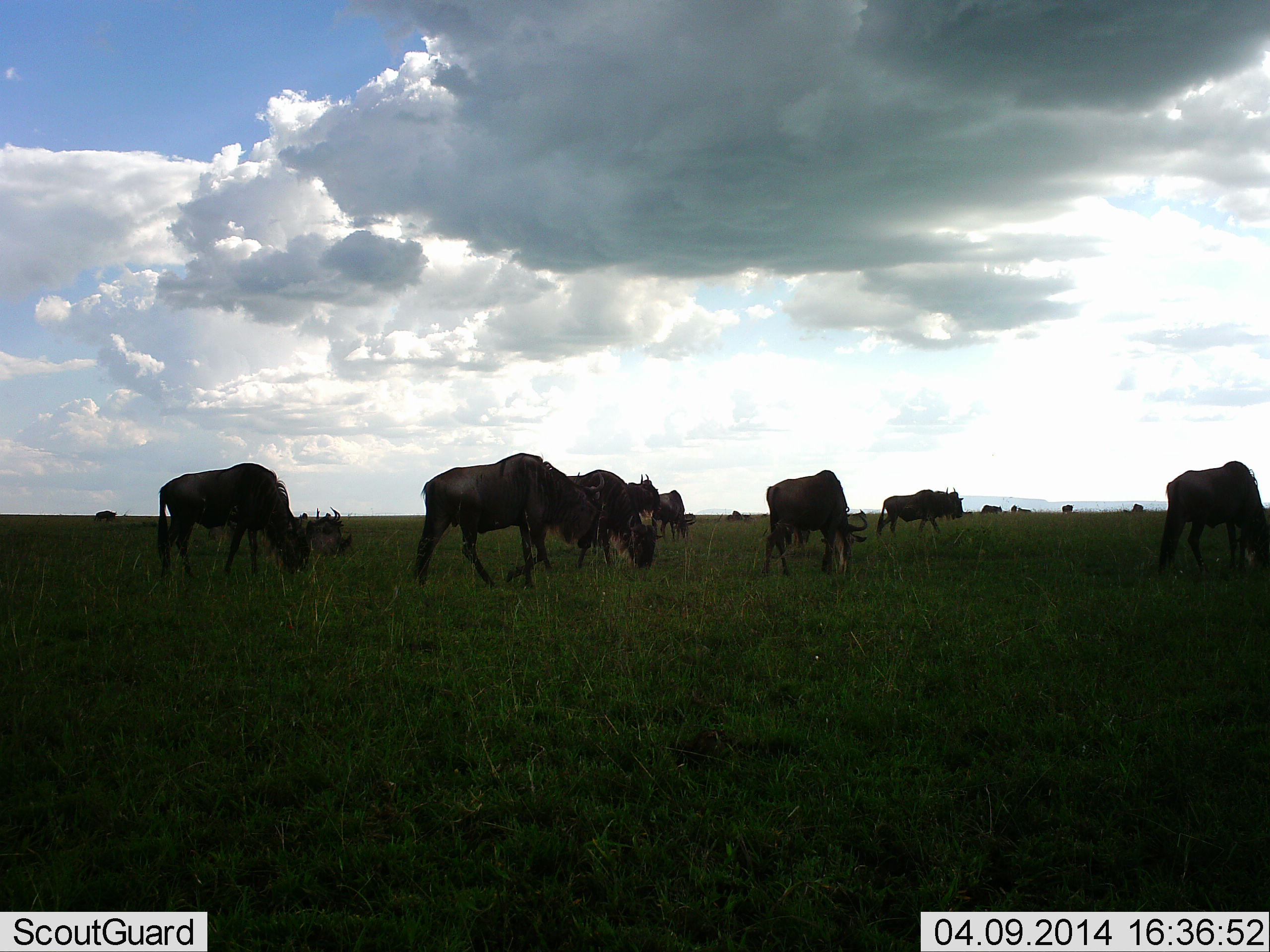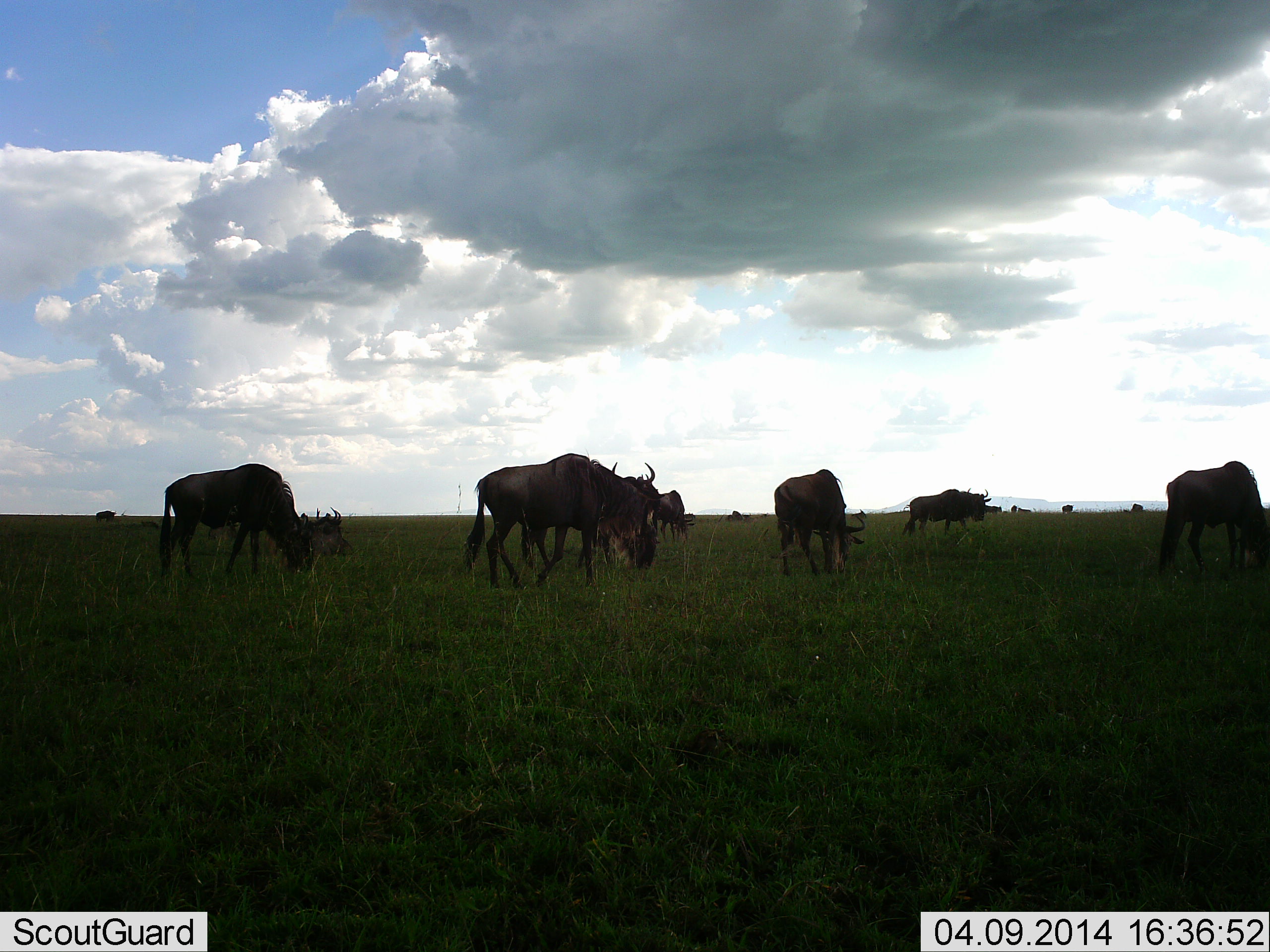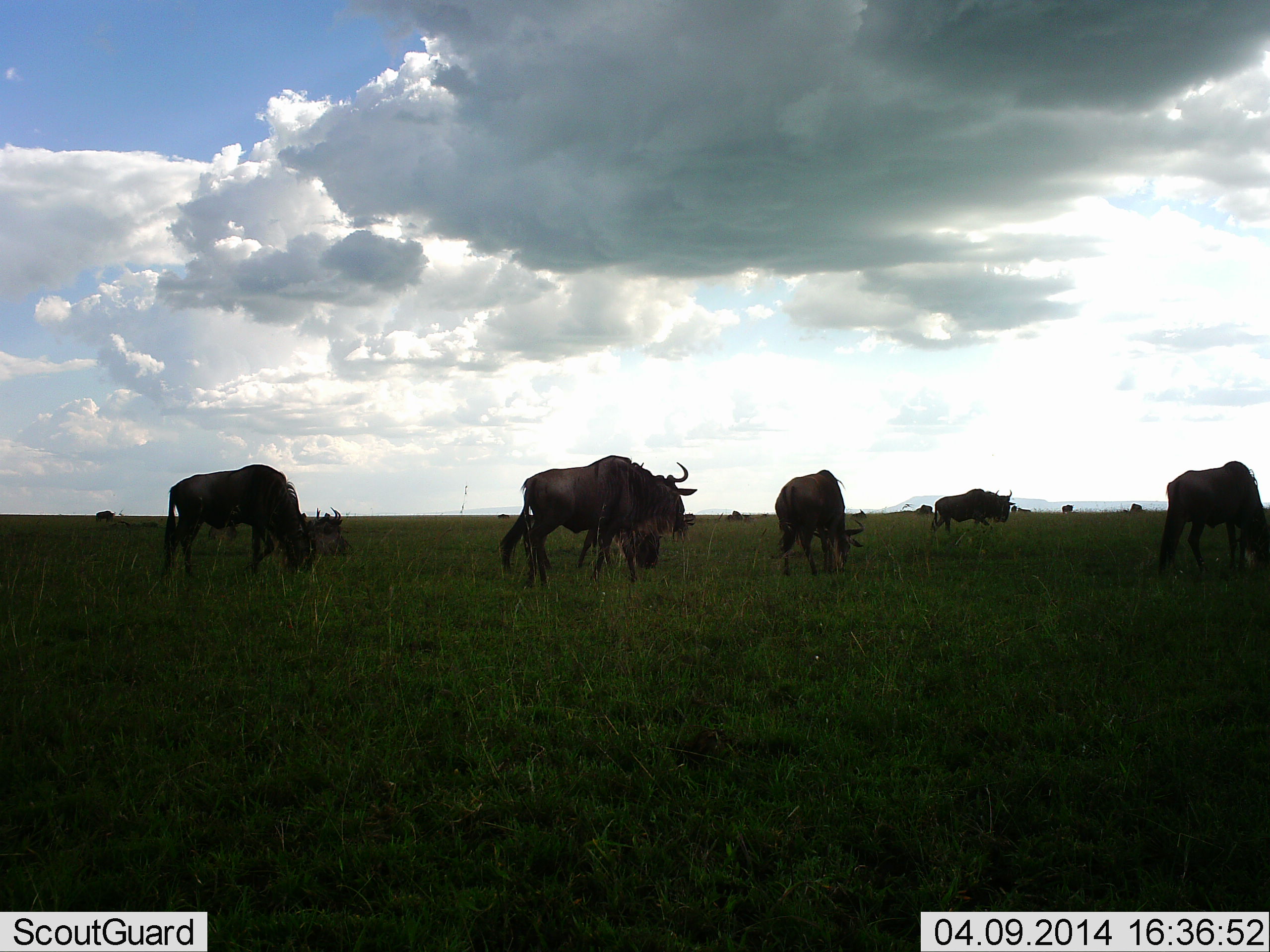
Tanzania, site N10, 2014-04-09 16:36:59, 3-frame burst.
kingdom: Animalia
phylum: Chordata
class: Mammalia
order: Artiodactyla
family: Bovidae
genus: Connochaetes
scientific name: Connochaetes taurinus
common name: blue wildebeest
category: wildebeest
Wildebeest (blue wildebeest) (Connochaetes taurinus), count 11-50. Behavior (volunteer vote fractions): standing 50%, resting 20%, moving 50%, interacting 0%. Young present (vote fraction): 0%. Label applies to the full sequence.